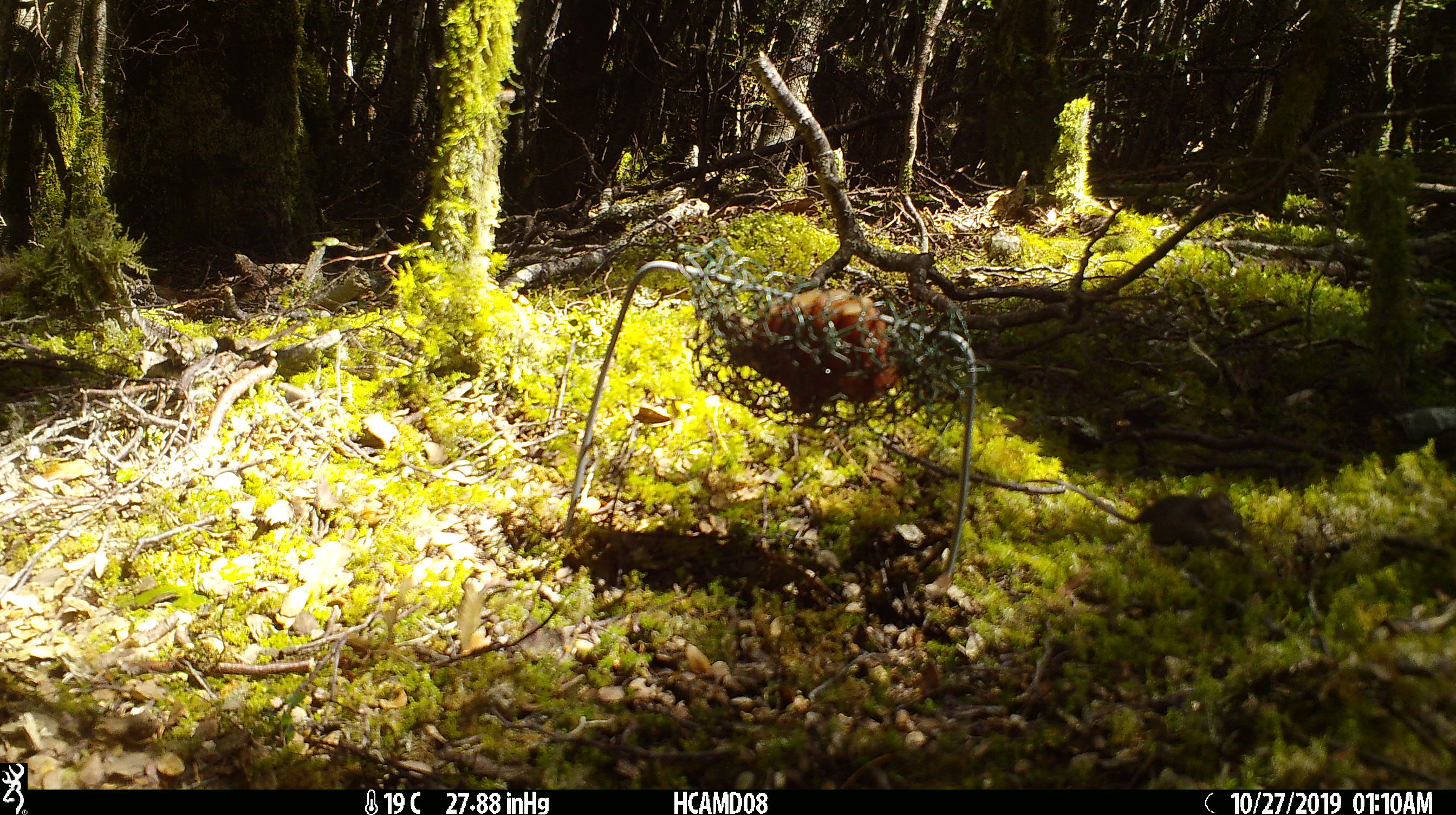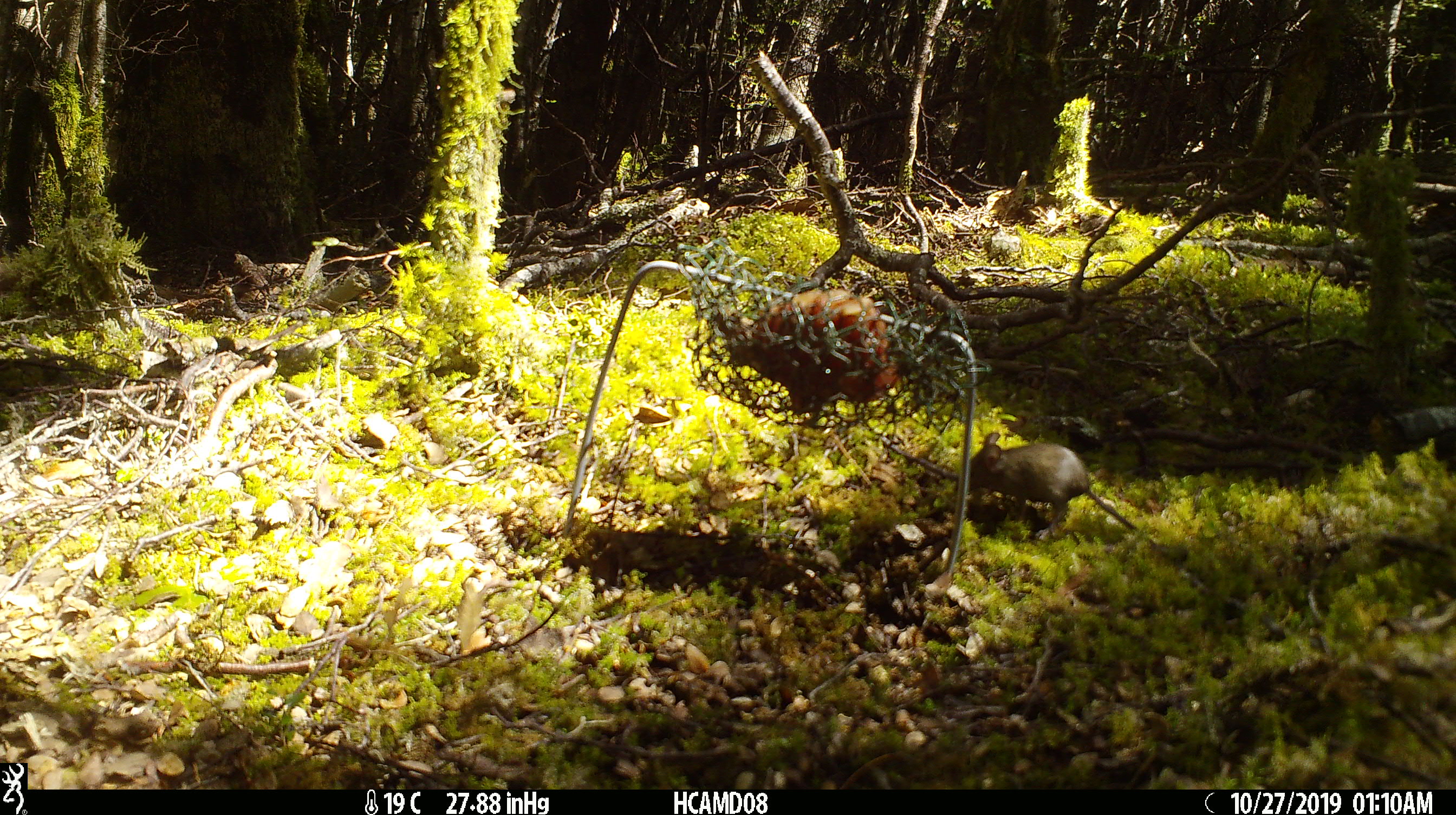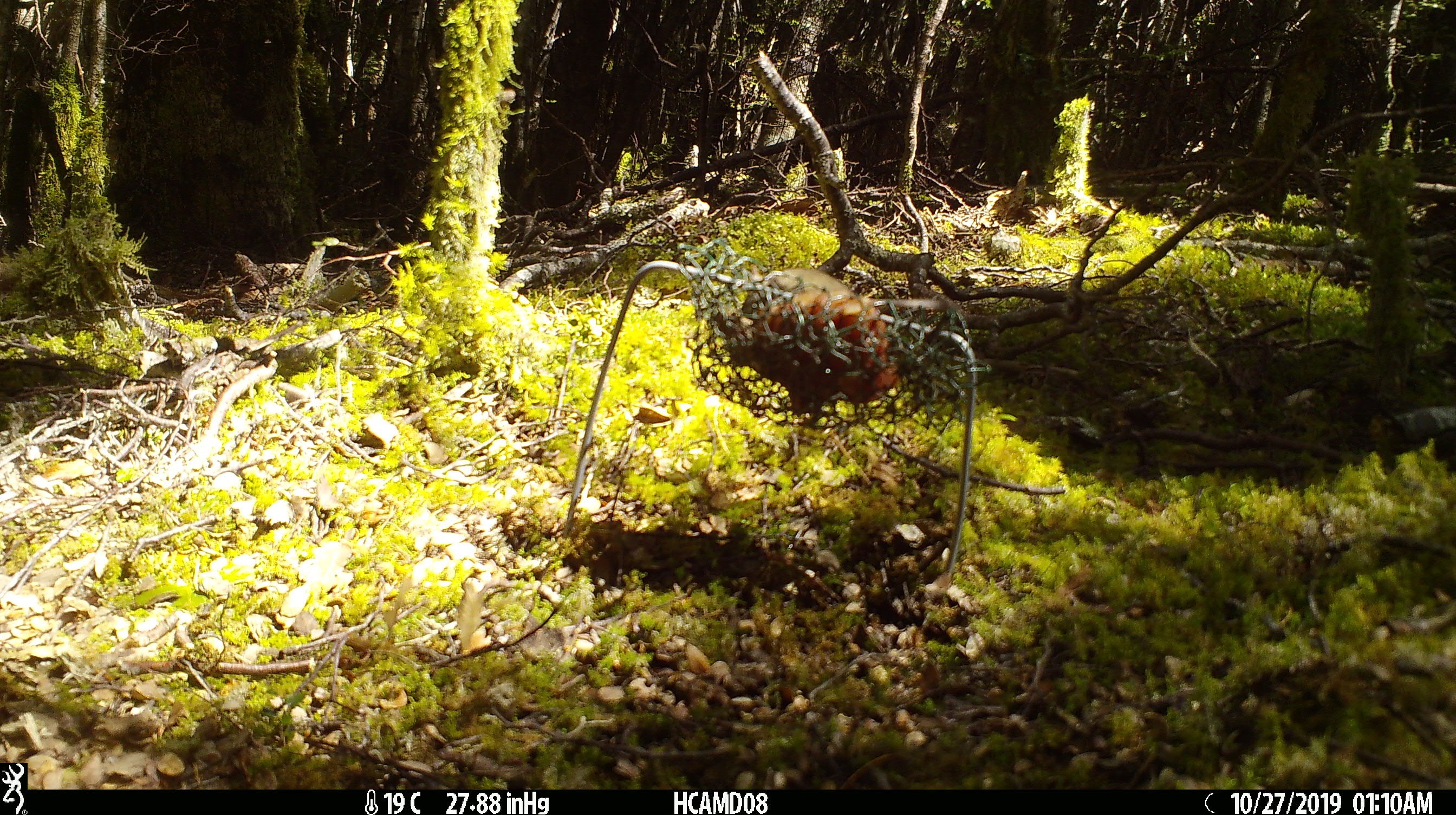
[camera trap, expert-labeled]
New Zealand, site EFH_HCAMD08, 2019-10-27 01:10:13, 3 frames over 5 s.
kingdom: Animalia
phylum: Chordata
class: Mammalia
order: Rodentia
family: Muridae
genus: Mus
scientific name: Mus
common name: mouse